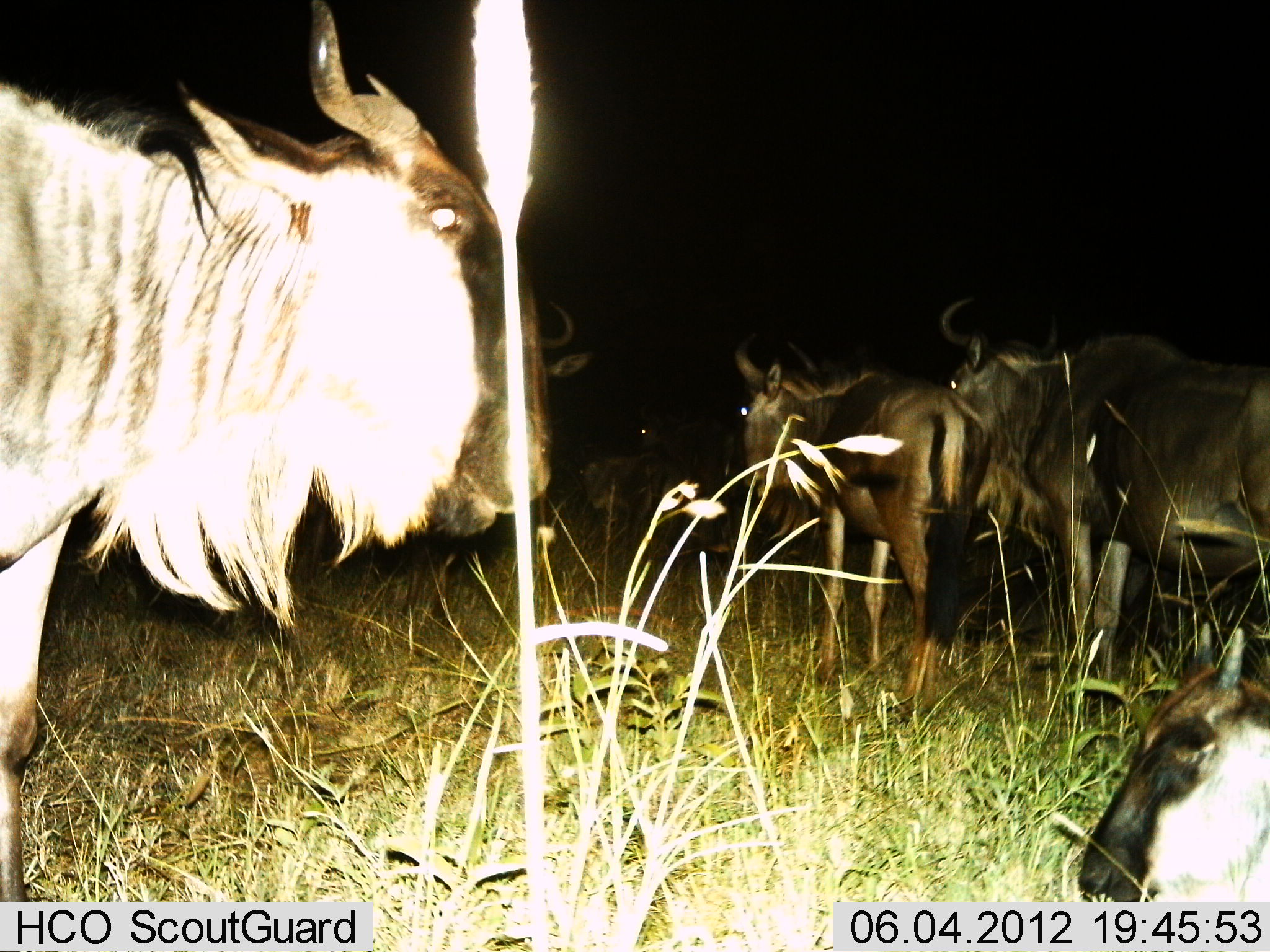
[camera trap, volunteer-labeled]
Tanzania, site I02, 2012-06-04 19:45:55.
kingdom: Animalia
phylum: Chordata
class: Mammalia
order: Artiodactyla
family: Bovidae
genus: Connochaetes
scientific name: Connochaetes taurinus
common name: blue wildebeest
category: wildebeest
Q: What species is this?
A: Wildebeest (blue wildebeest) (Connochaetes taurinus).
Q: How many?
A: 5.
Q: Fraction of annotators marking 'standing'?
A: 70%.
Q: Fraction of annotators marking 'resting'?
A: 80%.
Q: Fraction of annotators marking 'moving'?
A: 0%.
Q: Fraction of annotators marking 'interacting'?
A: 0%.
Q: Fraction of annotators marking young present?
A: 20%.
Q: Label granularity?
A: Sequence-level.